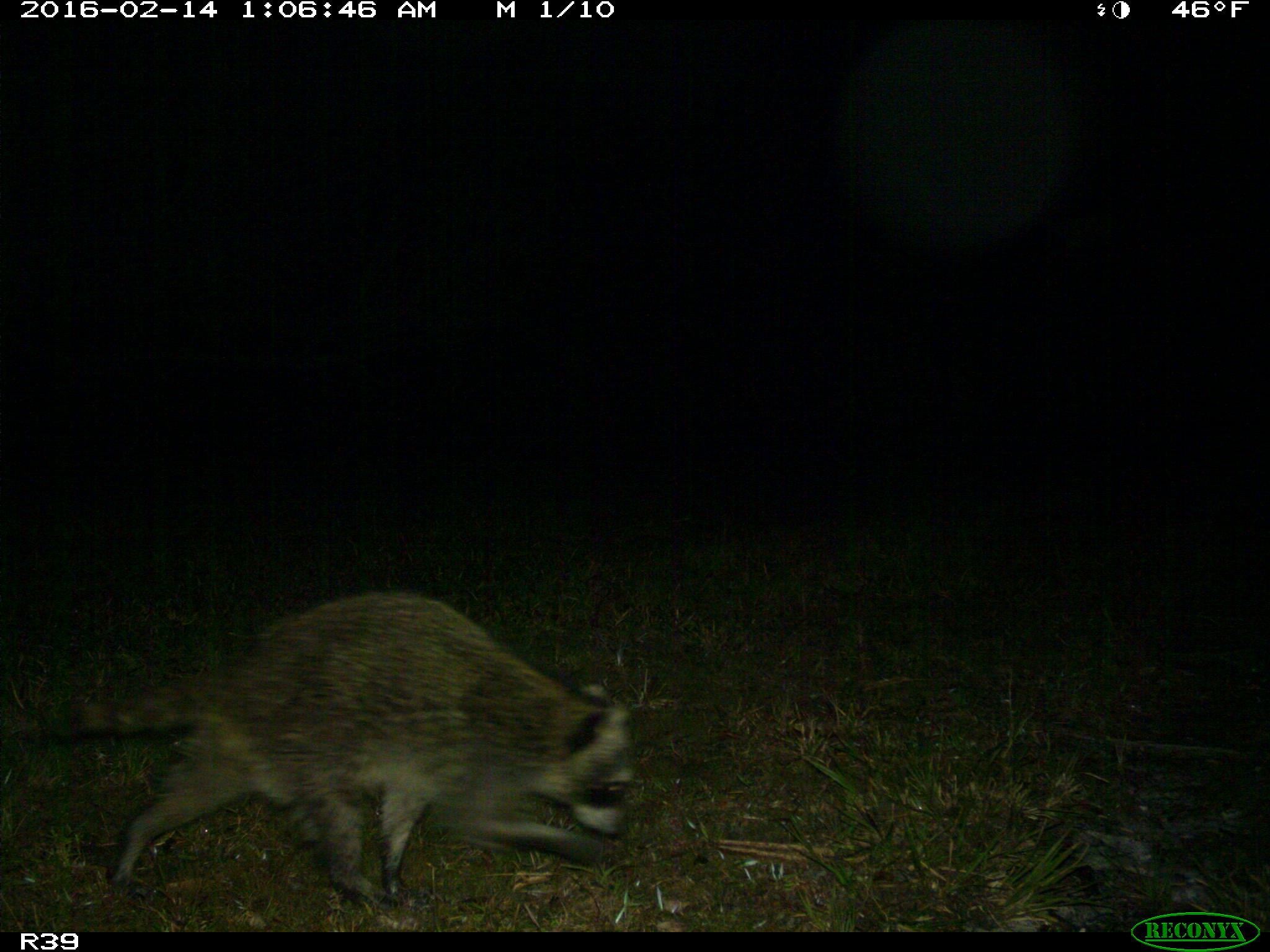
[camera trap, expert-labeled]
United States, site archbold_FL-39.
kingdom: Animalia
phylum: Chordata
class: Mammalia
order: Carnivora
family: Procyonidae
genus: Procyon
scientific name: Procyon lotor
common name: common raccoon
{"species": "Procyon lotor (common raccoon)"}